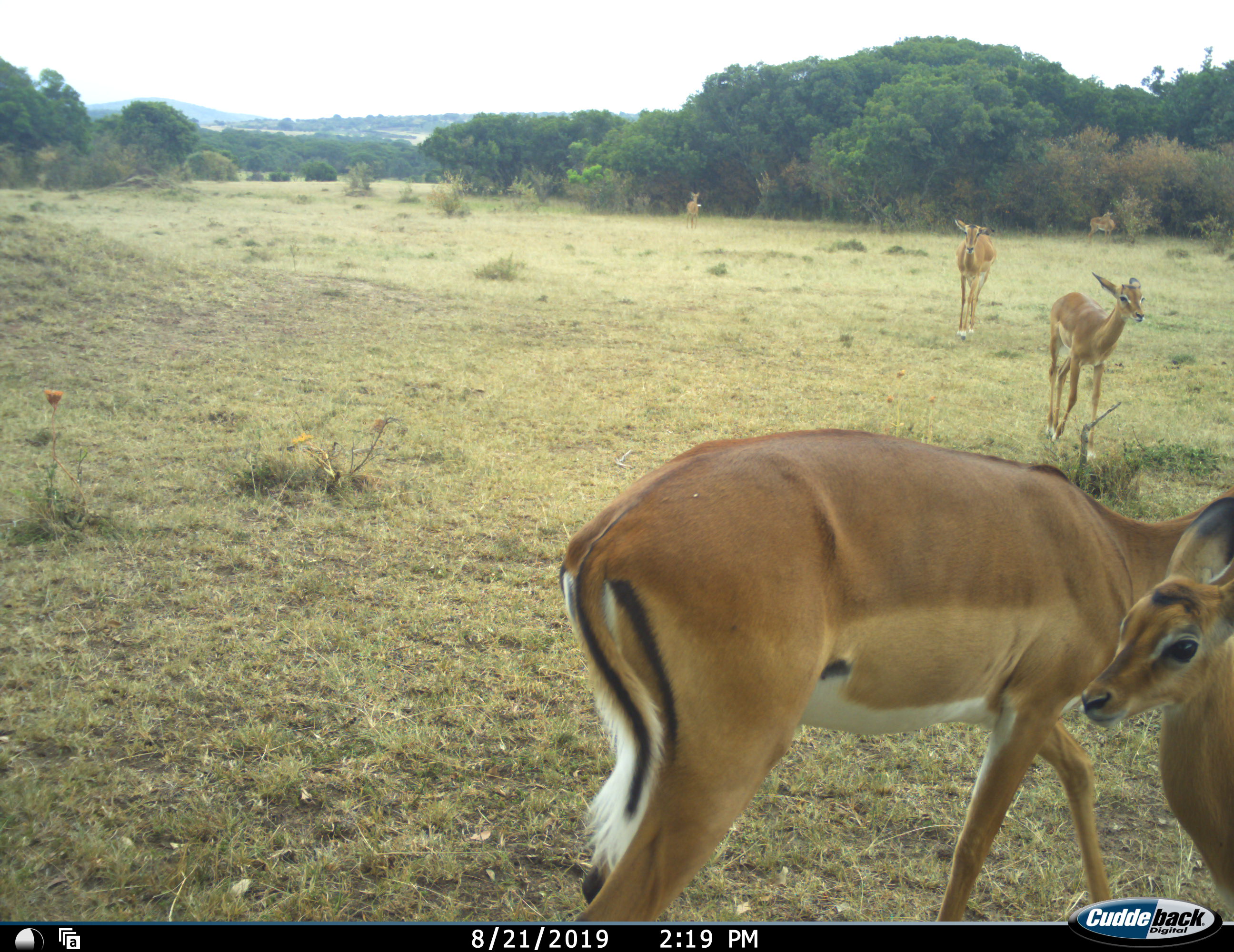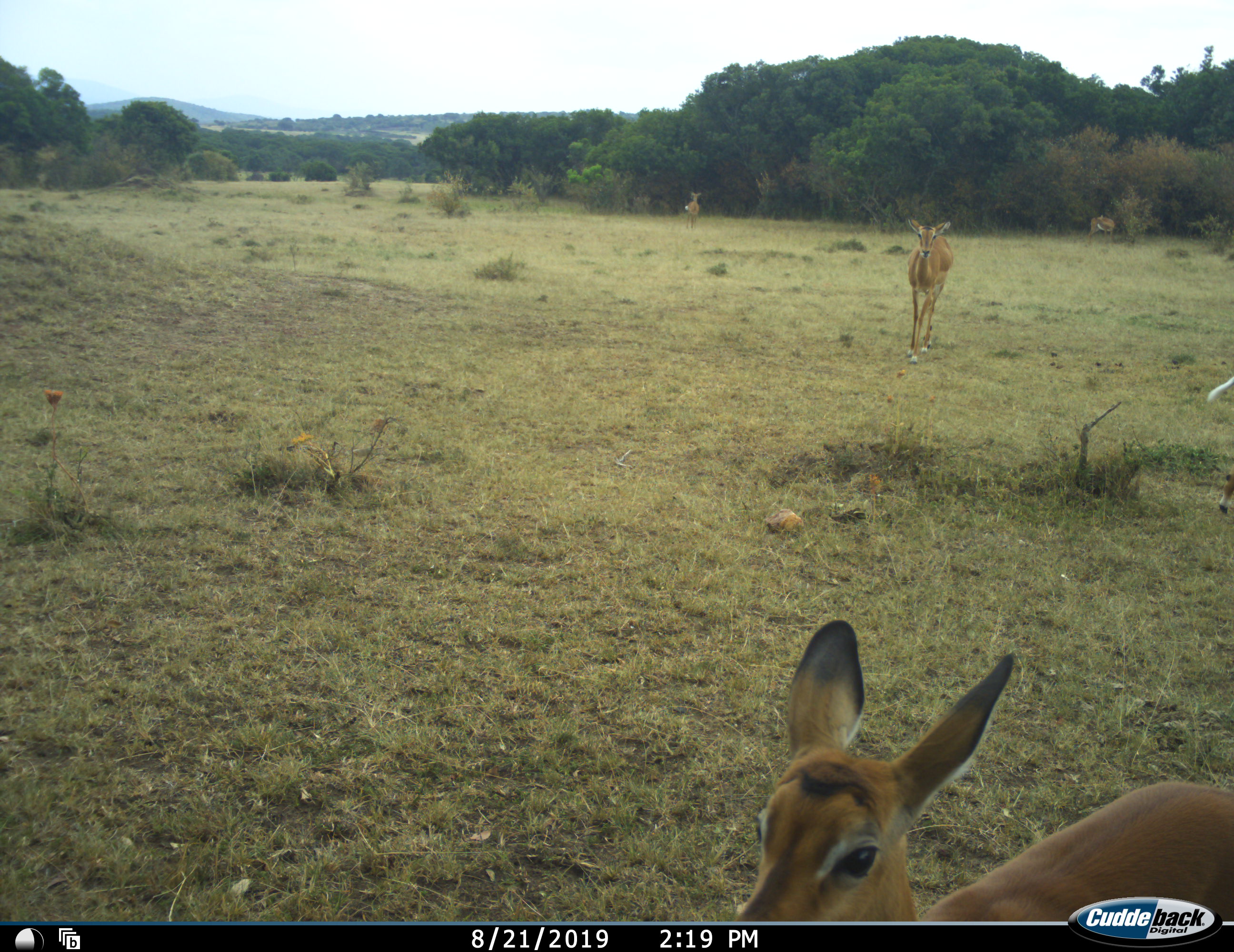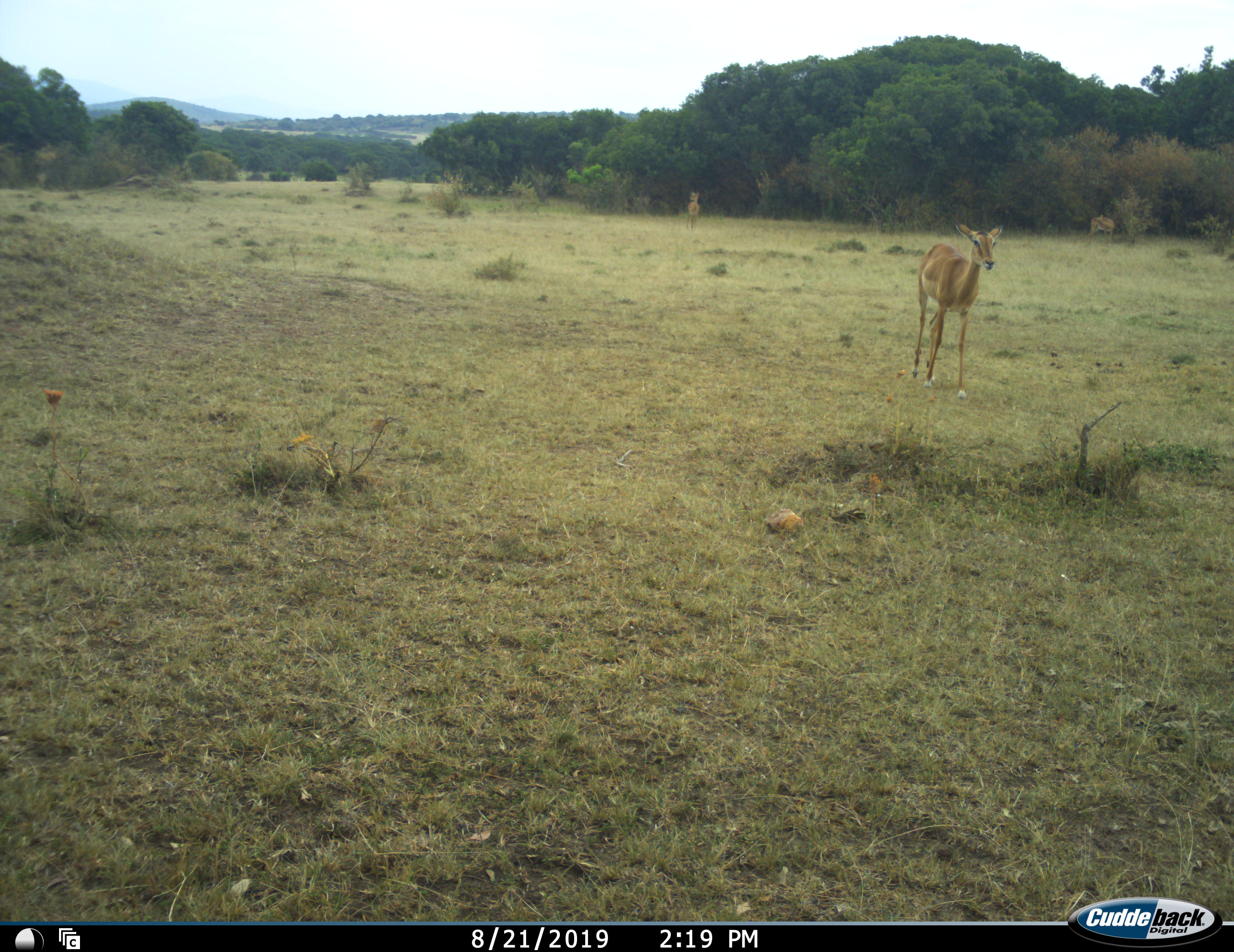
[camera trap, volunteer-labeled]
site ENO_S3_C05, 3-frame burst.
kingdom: Animalia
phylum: Chordata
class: Mammalia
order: Artiodactyla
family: Bovidae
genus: Aepyceros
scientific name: Aepyceros melampus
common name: impala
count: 6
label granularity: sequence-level